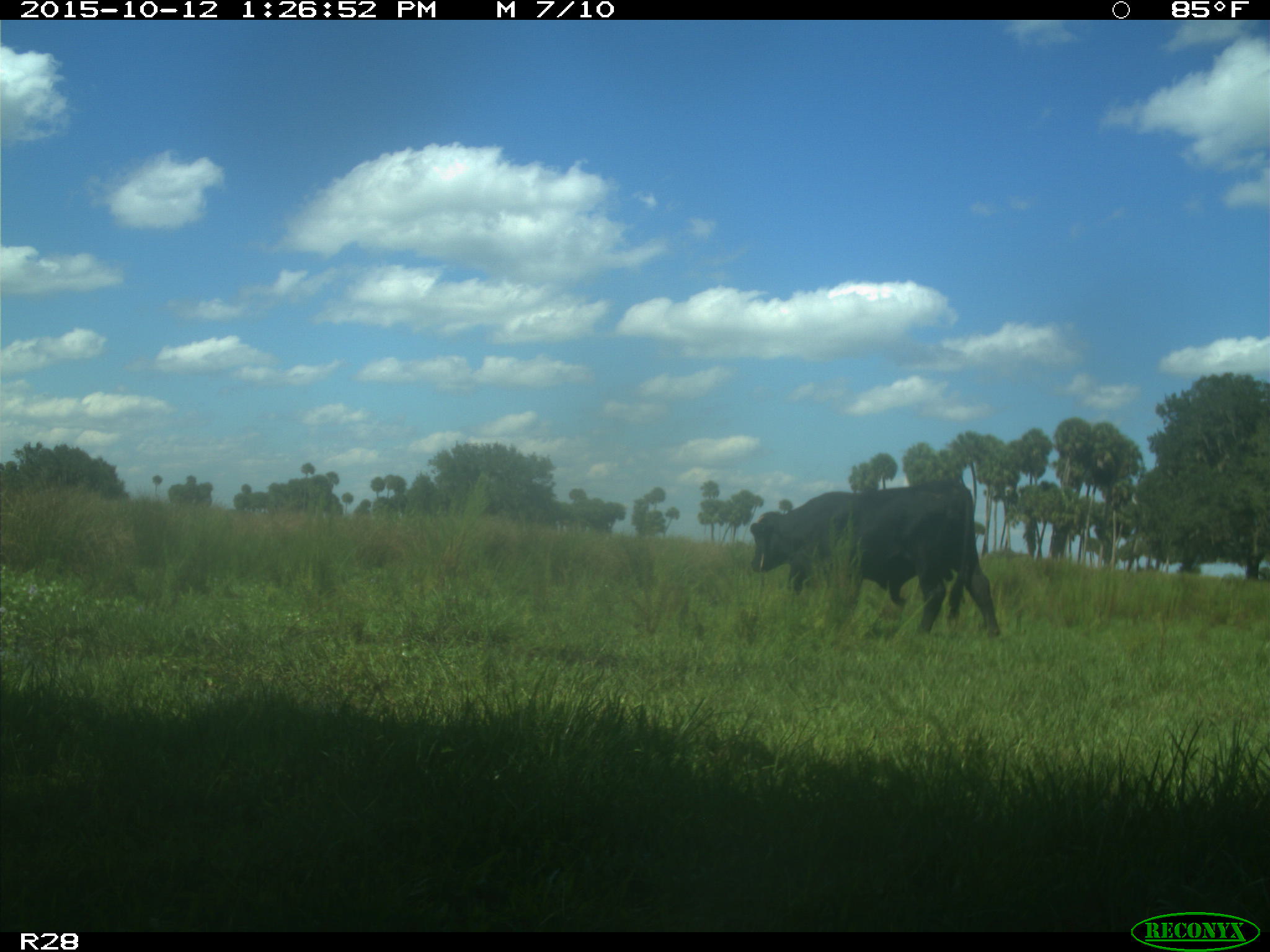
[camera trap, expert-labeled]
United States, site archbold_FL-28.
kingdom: Animalia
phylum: Chordata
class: Mammalia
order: Artiodactyla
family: Bovidae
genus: Bos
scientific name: Bos taurus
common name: domestic cow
Bos taurus (domestic cow).